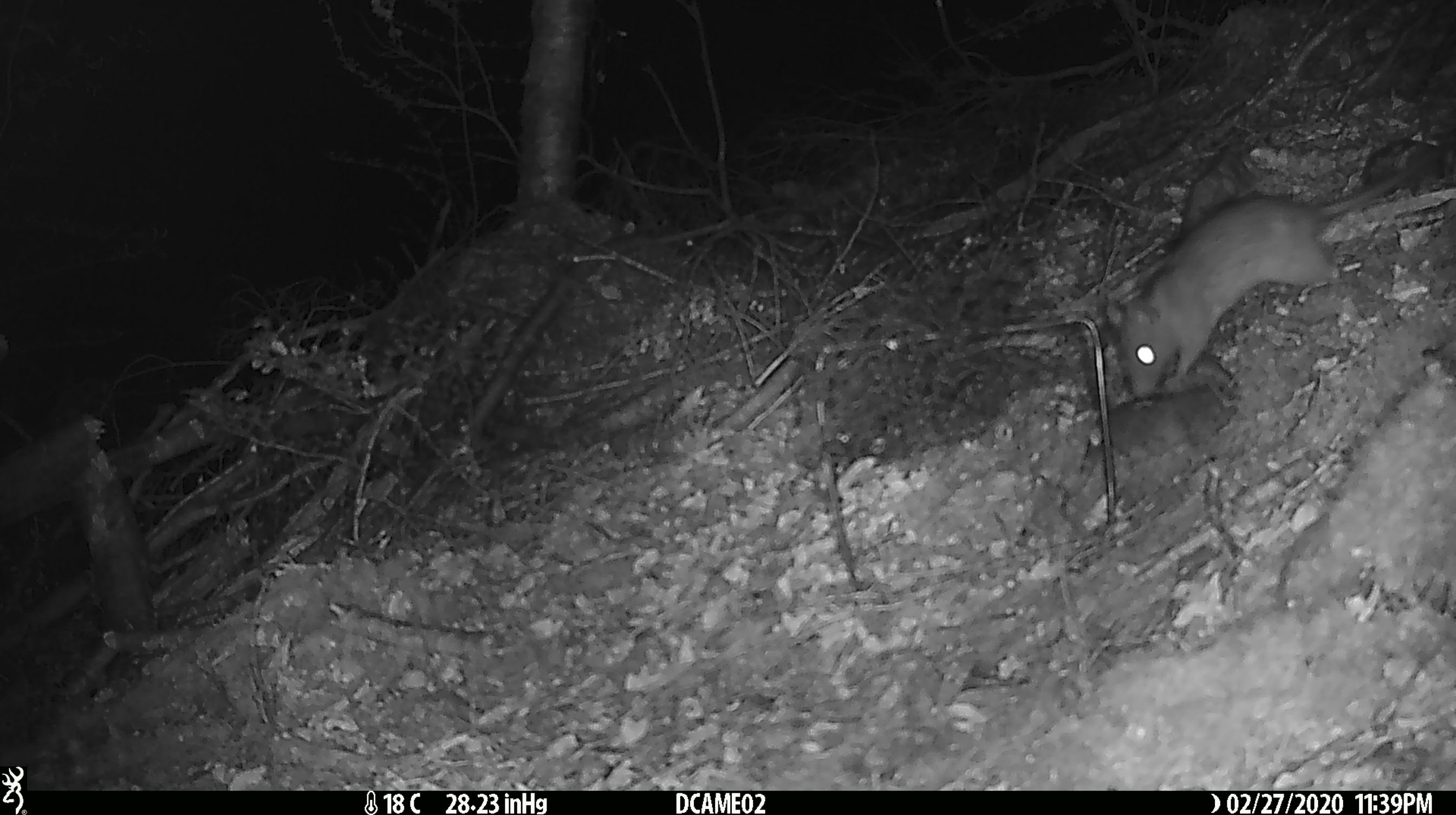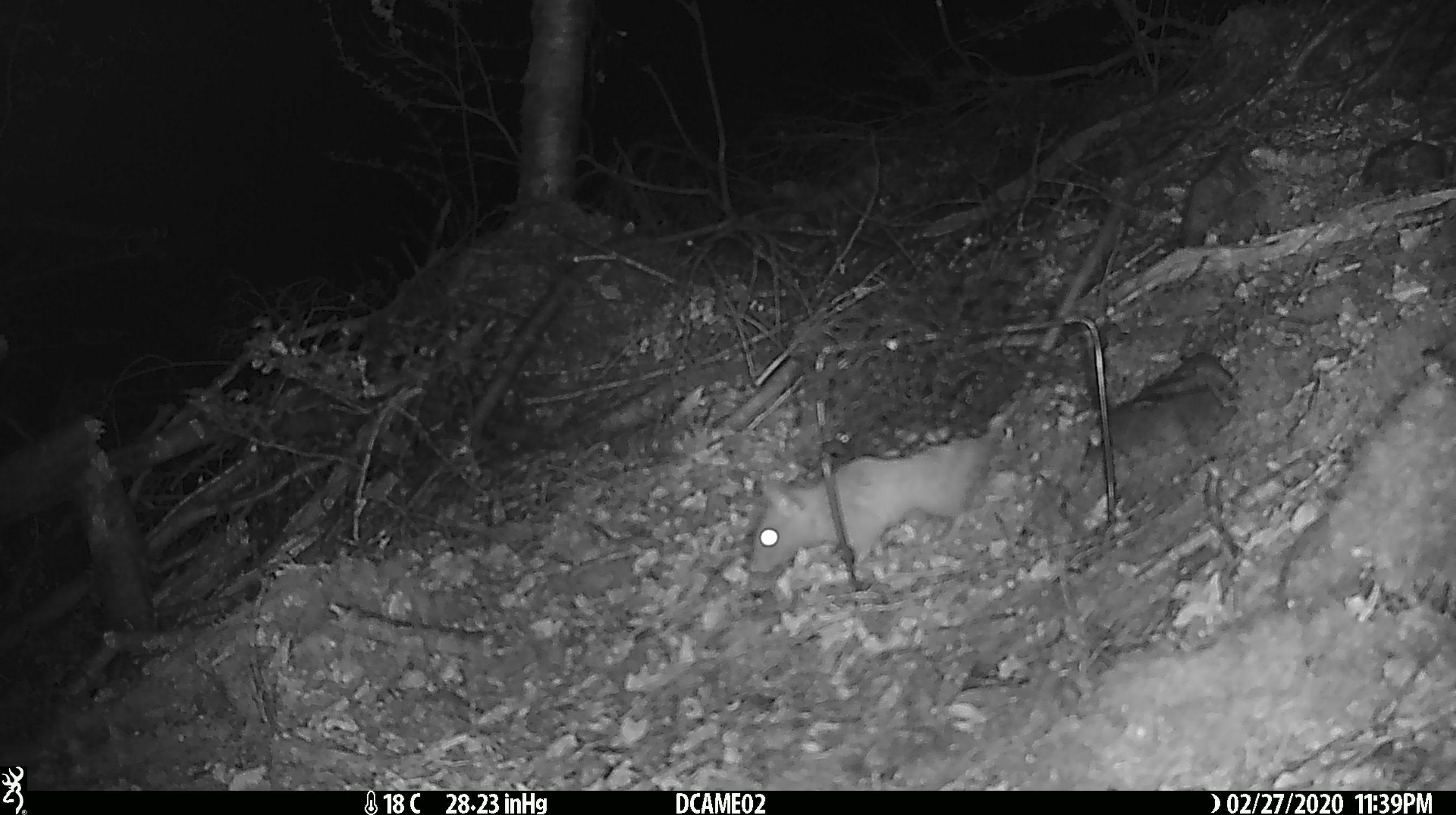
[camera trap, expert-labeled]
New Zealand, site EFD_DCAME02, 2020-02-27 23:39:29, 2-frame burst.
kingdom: Animalia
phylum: Chordata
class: Mammalia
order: Rodentia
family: Muridae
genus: Rattus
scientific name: Rattus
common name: rat